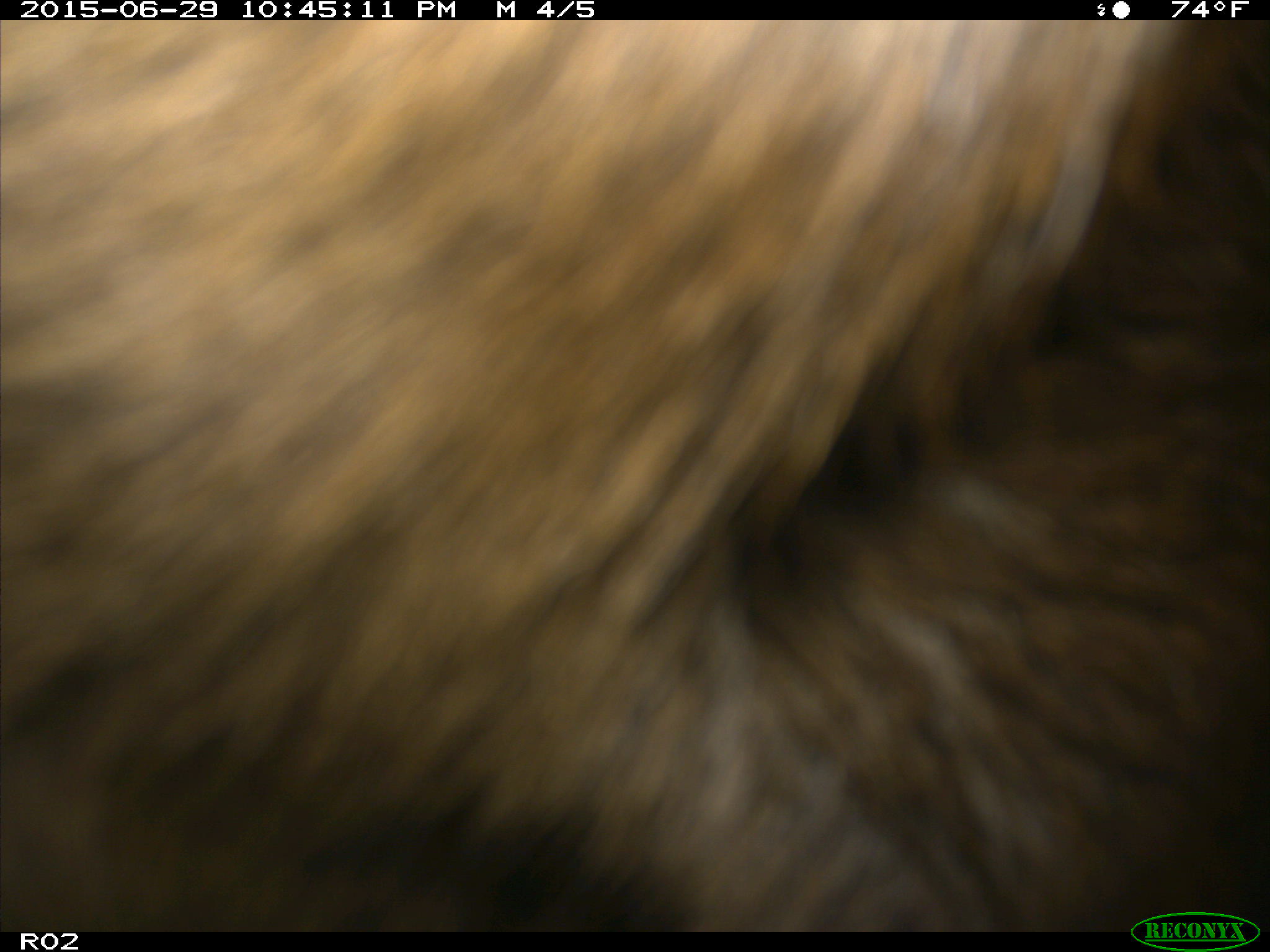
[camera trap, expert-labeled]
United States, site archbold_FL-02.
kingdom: Animalia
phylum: Chordata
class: Mammalia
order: Artiodactyla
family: Bovidae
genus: Bos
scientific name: Bos taurus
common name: domestic cow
Bos taurus (domestic cow).